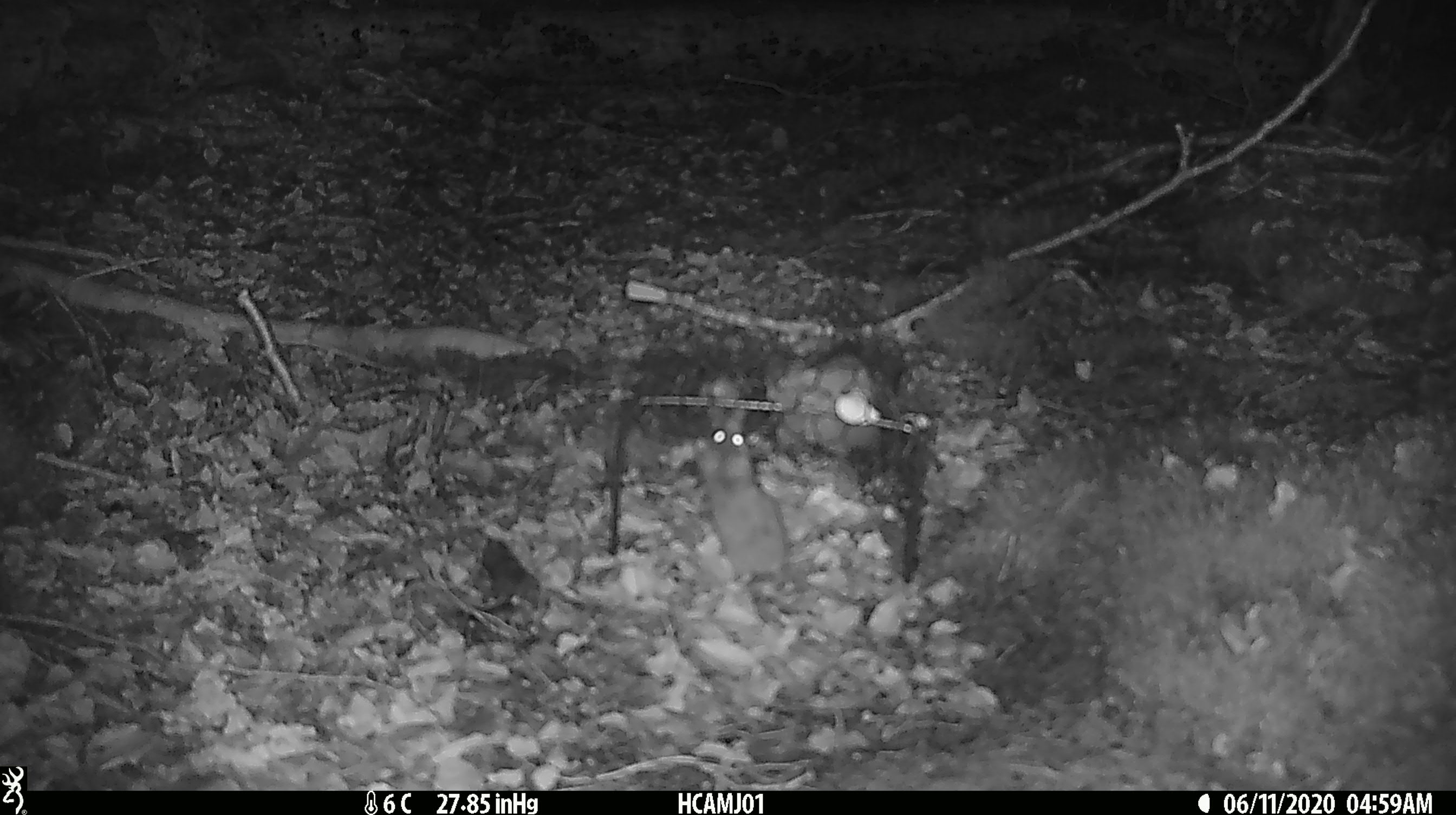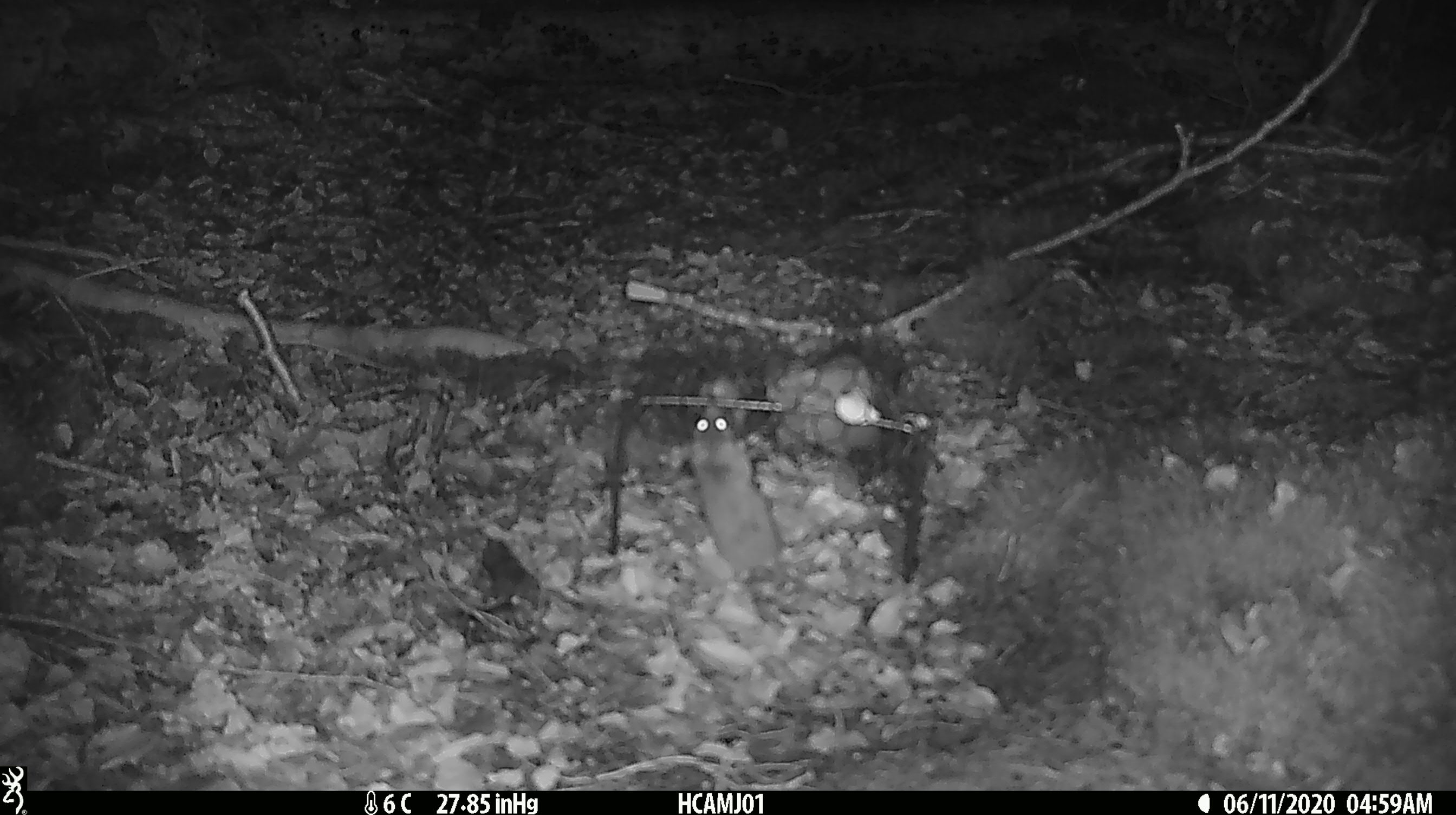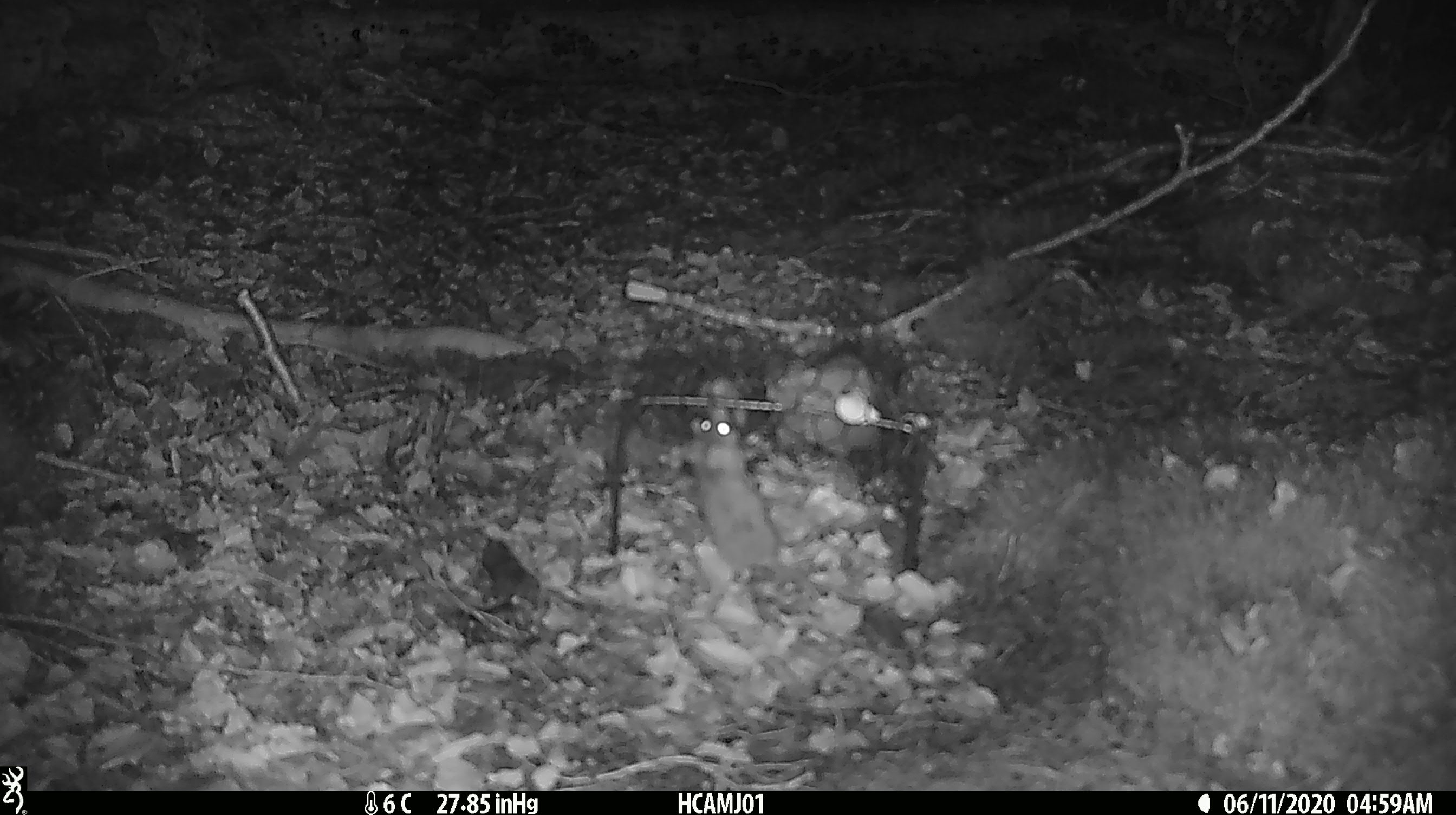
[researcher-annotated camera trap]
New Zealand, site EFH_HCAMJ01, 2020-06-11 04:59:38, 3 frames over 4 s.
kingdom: Animalia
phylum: Chordata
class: Mammalia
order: Rodentia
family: Muridae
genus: Mus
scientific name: Mus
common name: mouse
Mouse (Mus).